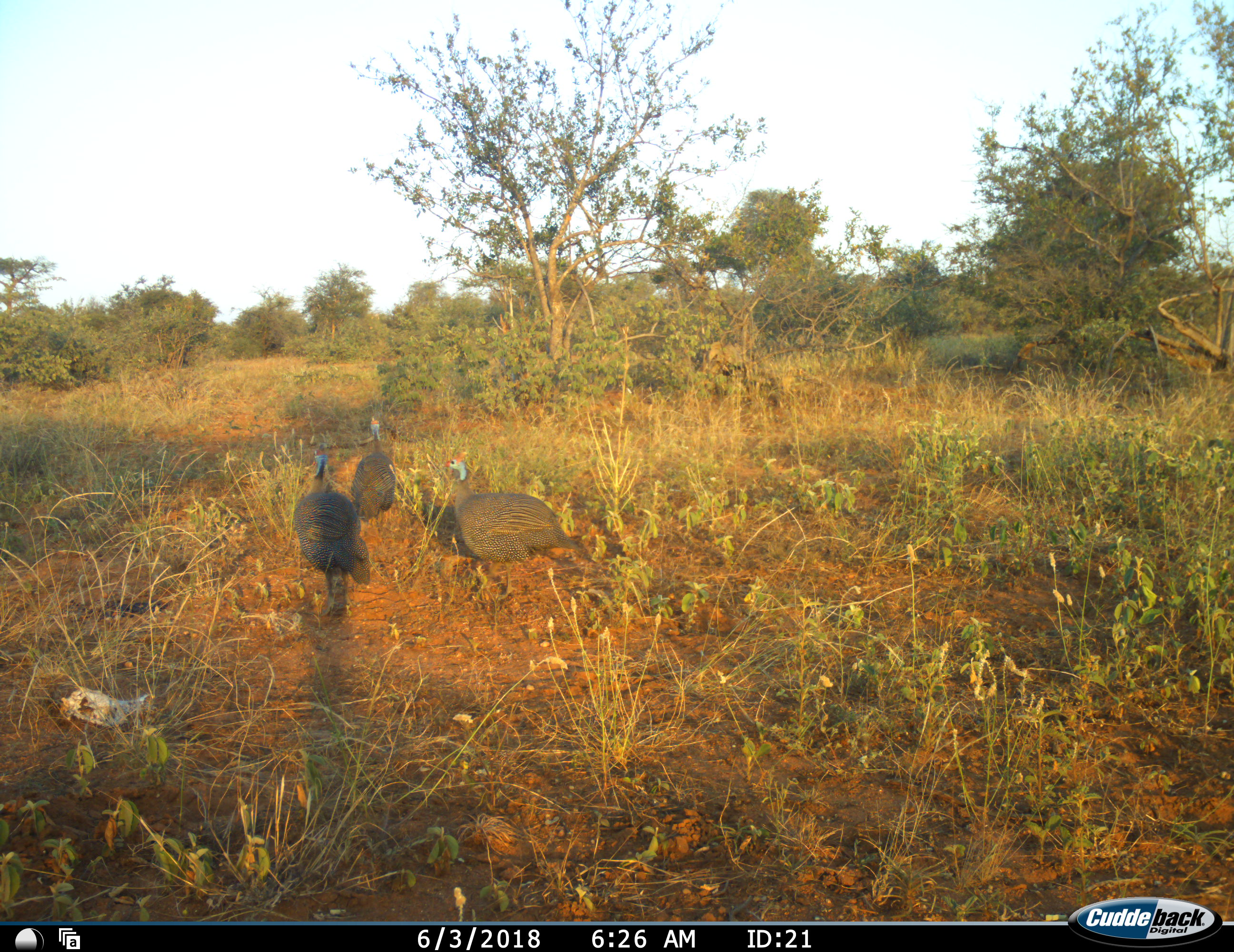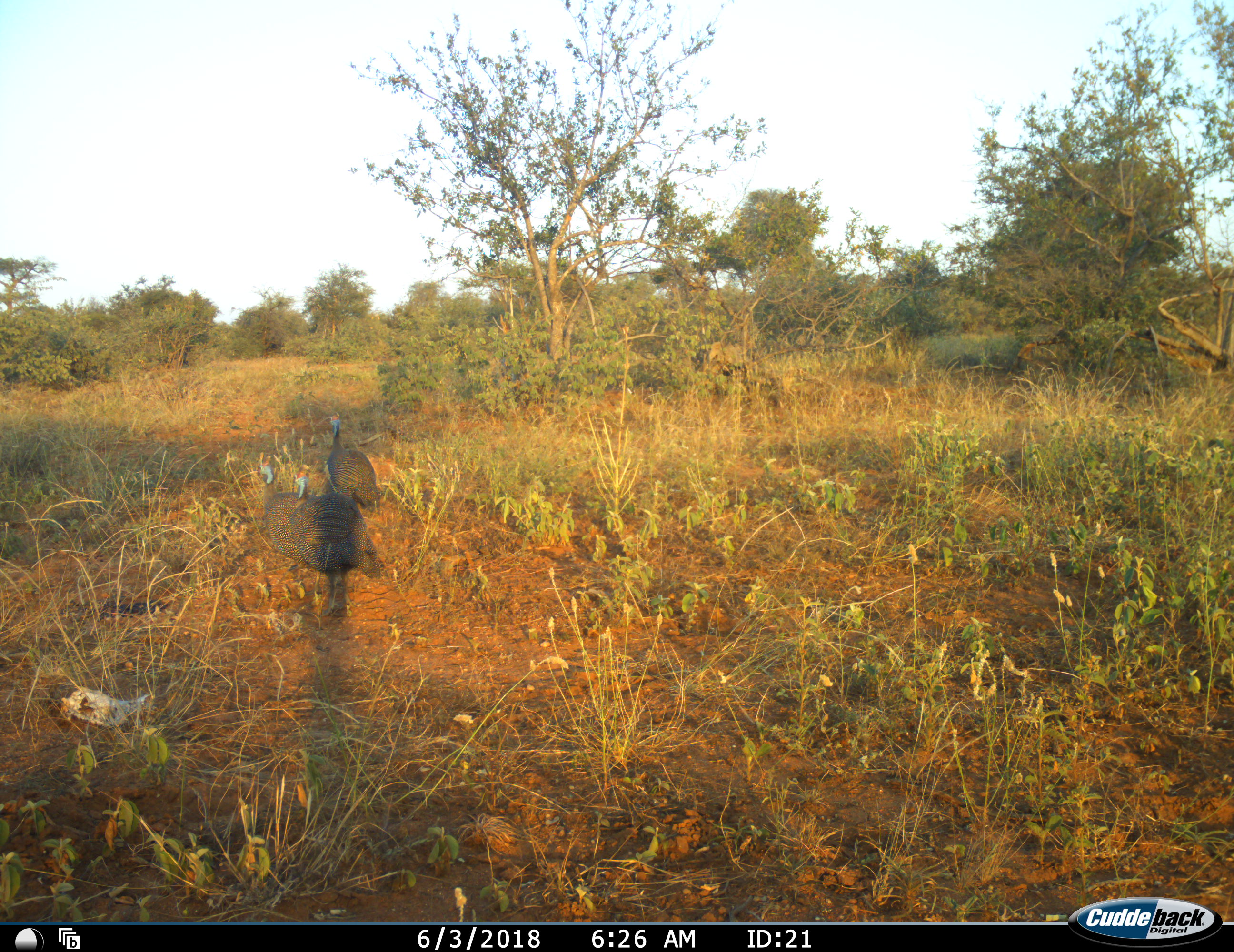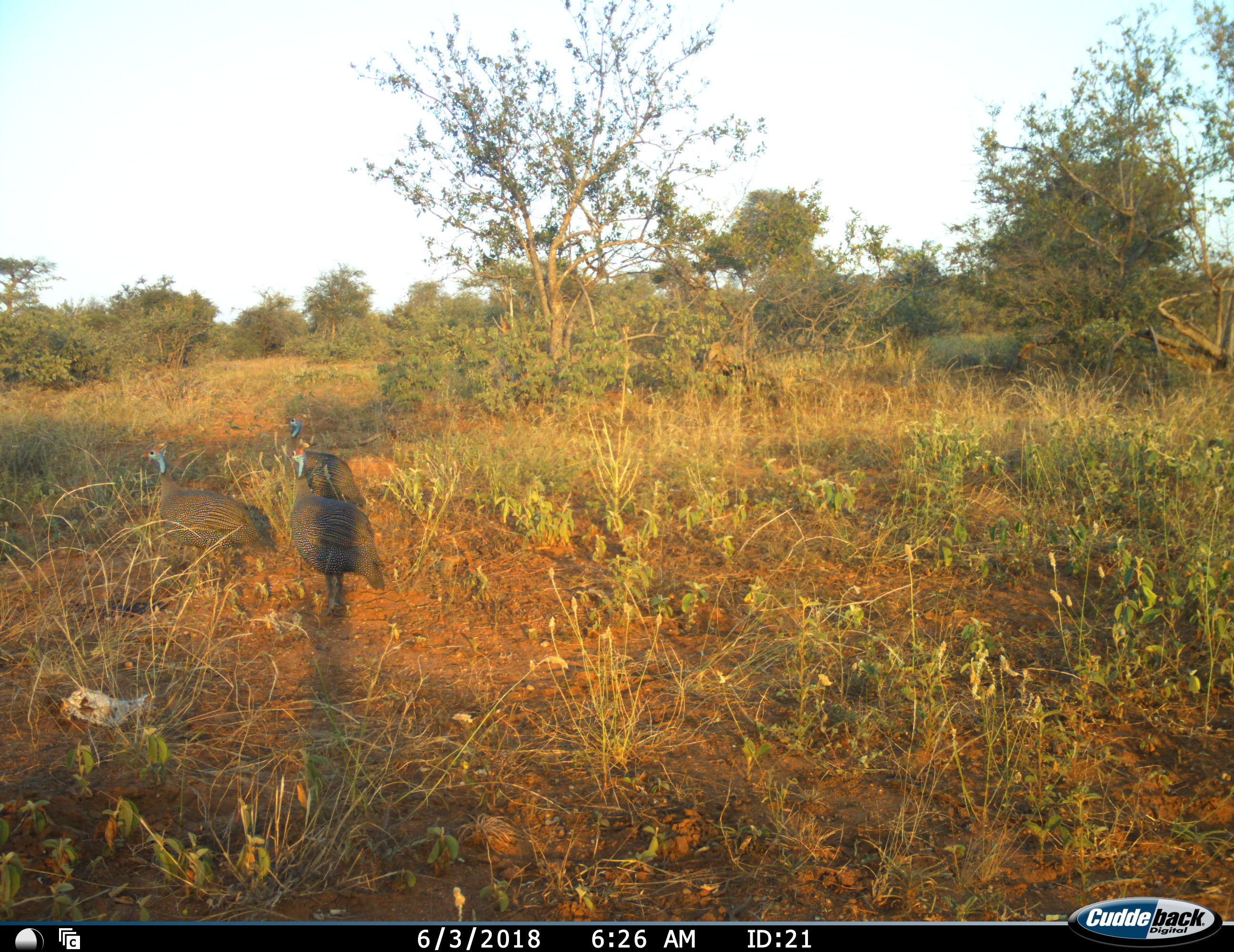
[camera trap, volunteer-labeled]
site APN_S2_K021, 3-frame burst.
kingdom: Animalia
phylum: Chordata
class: Aves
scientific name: Aves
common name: bird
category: birdother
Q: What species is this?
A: Birdother (bird) (Aves).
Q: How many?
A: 3.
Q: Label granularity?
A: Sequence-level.